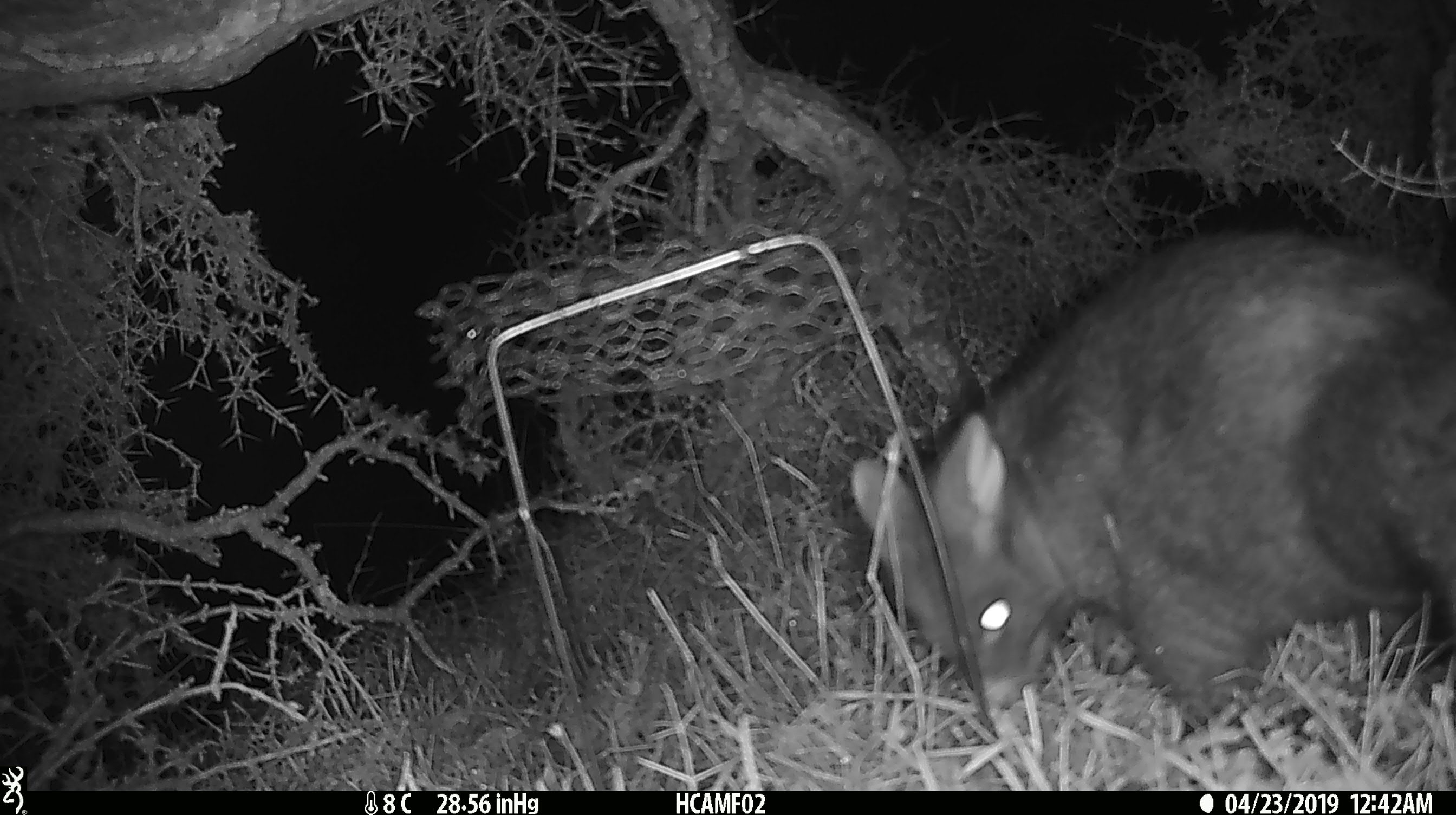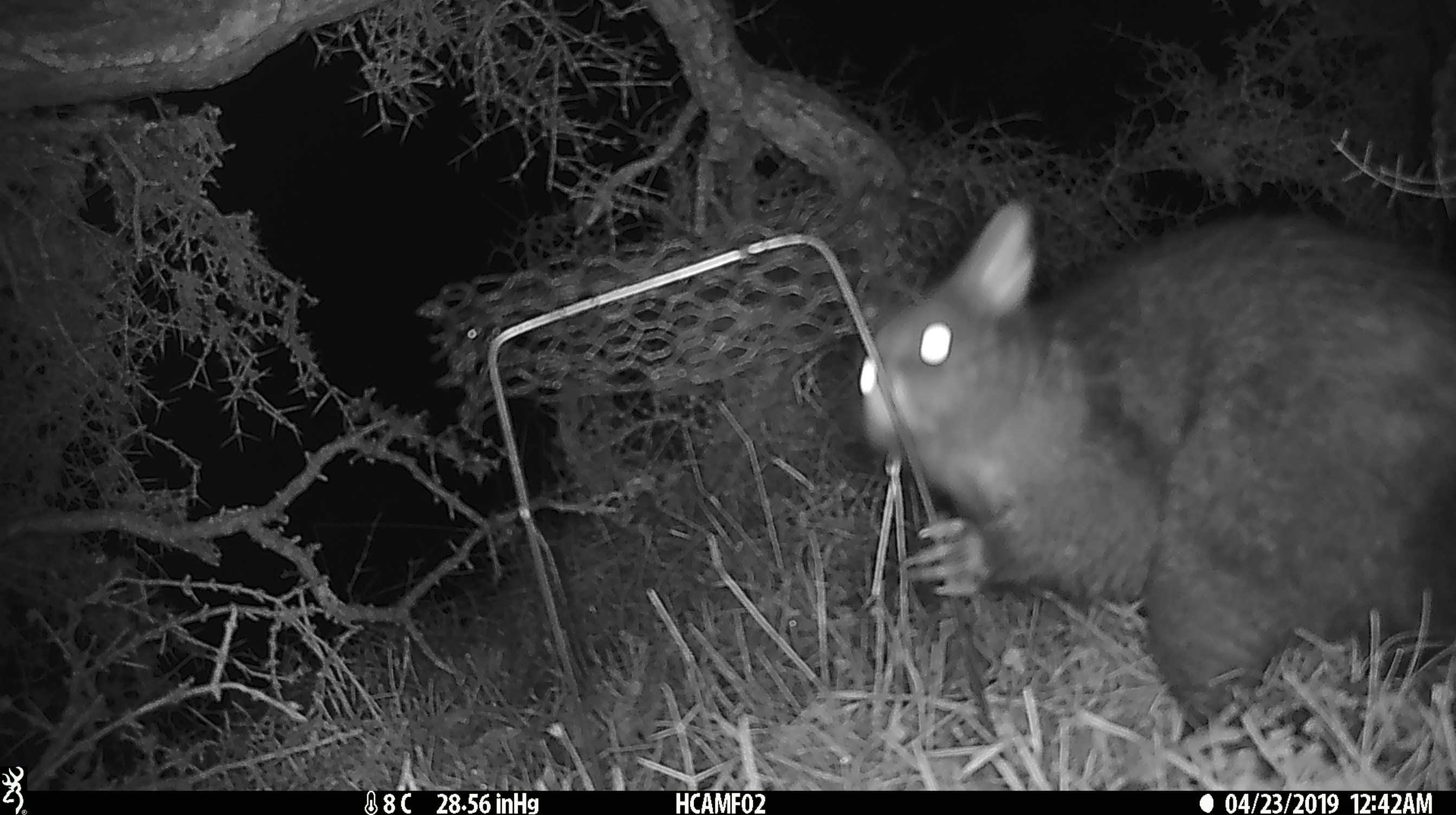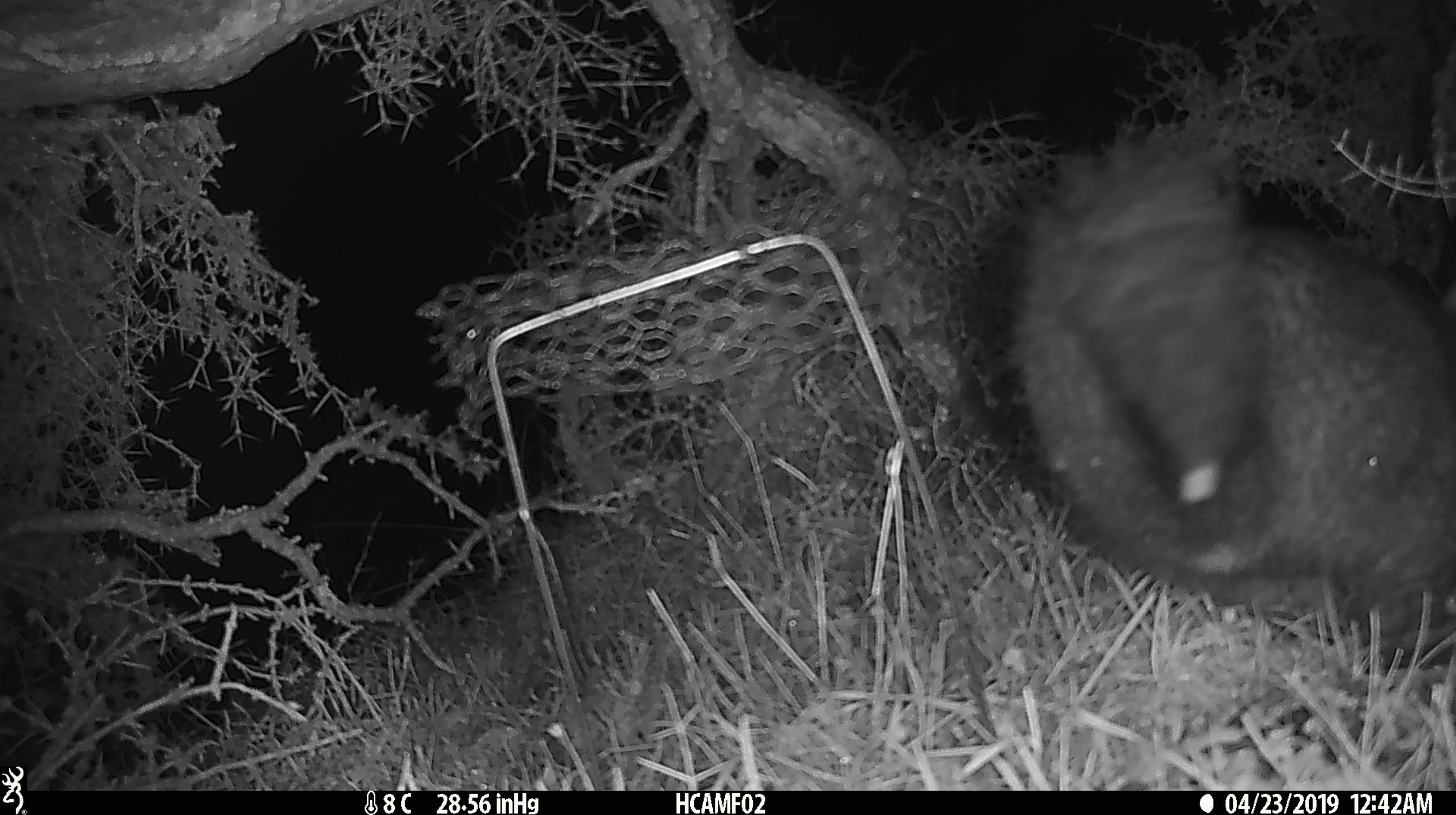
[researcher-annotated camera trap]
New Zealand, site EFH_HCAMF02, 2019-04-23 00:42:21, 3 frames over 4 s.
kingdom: Animalia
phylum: Chordata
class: Mammalia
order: Diprotodontia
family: Phalangeridae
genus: Trichosurus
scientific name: Trichosurus vulpecula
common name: common brushtail possum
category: possum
Possum (common brushtail possum) (Trichosurus vulpecula).